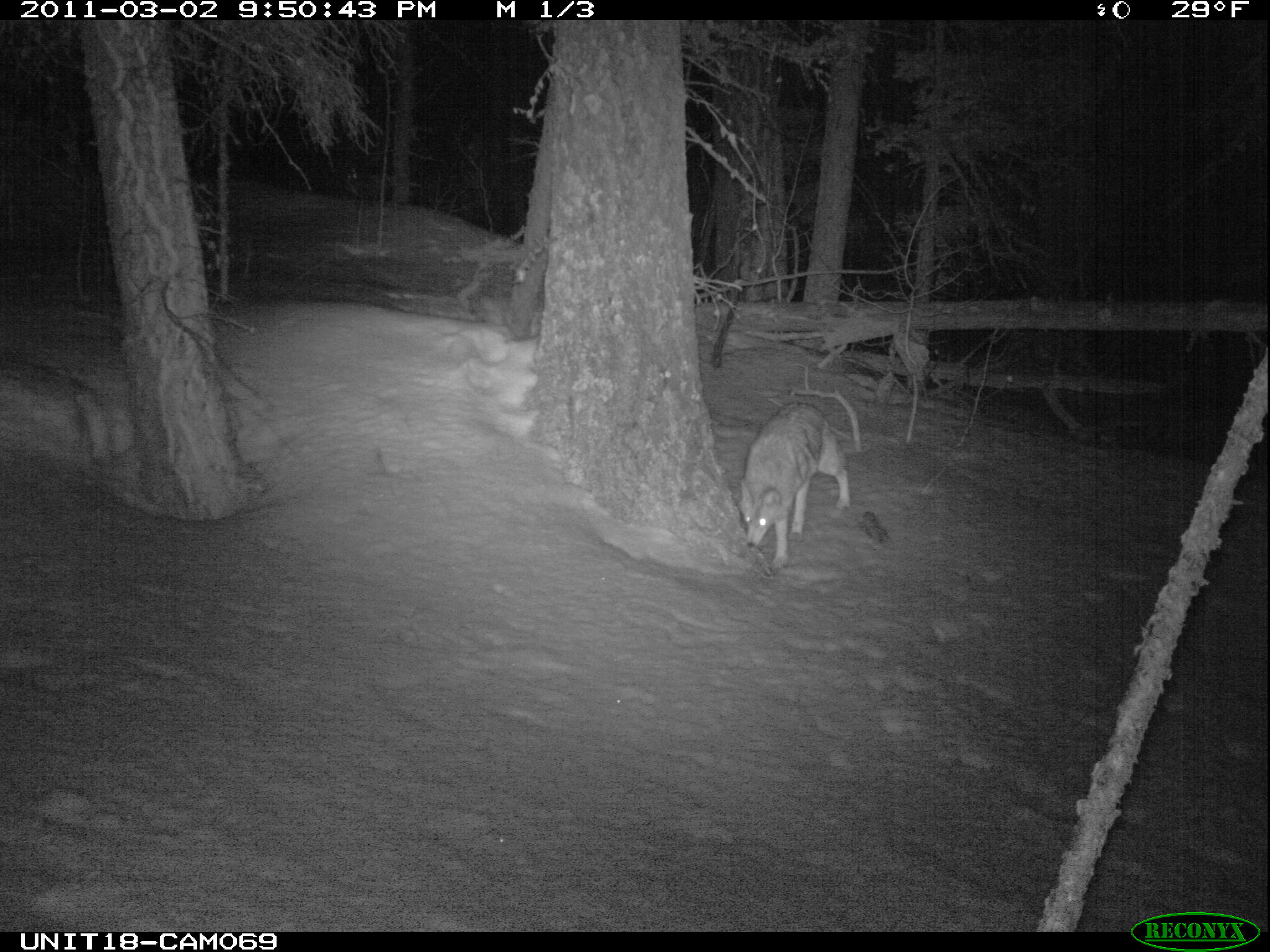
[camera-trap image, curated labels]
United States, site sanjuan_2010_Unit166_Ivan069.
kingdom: Animalia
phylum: Chordata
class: Mammalia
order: Carnivora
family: Canidae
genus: Canis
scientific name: Canis latrans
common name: coyote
Canis latrans (coyote).